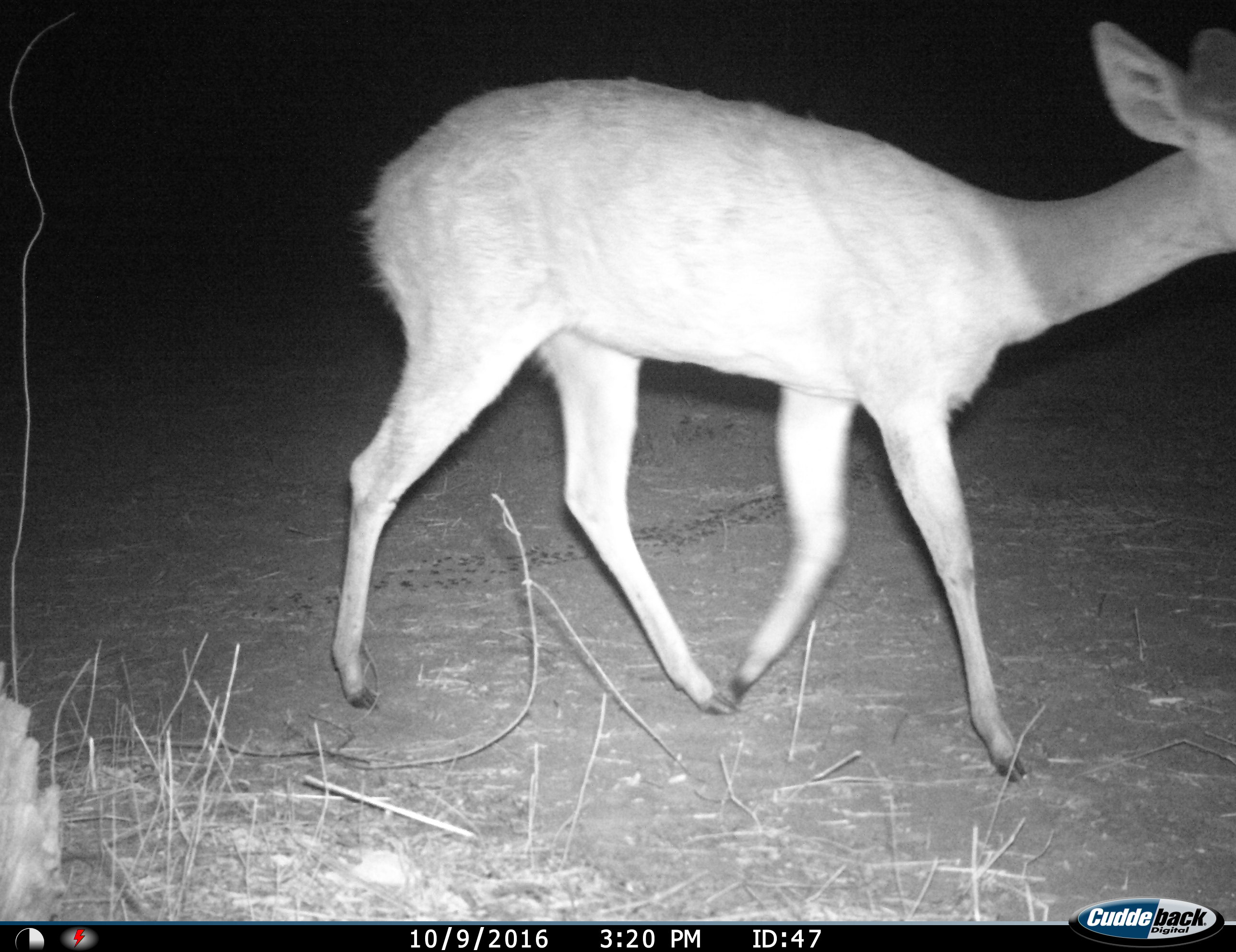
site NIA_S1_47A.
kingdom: Animalia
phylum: Chordata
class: Mammalia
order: Artiodactyla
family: Bovidae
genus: Redunca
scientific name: Redunca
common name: reedbuck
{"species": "reedbuck (Redunca)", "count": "1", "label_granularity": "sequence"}